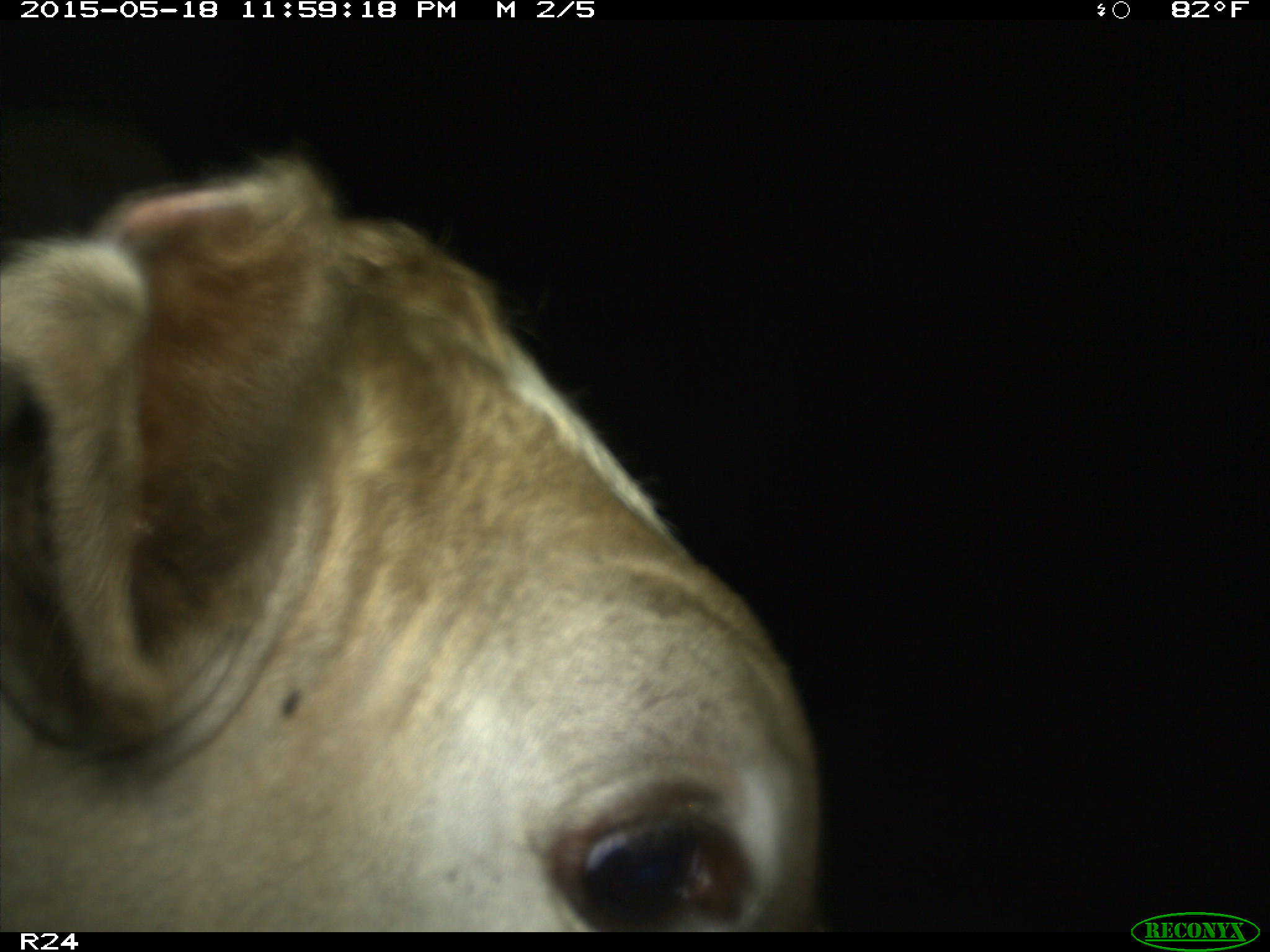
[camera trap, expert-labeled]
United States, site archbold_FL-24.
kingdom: Animalia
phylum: Chordata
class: Mammalia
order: Artiodactyla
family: Bovidae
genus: Bos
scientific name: Bos taurus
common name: domestic cow